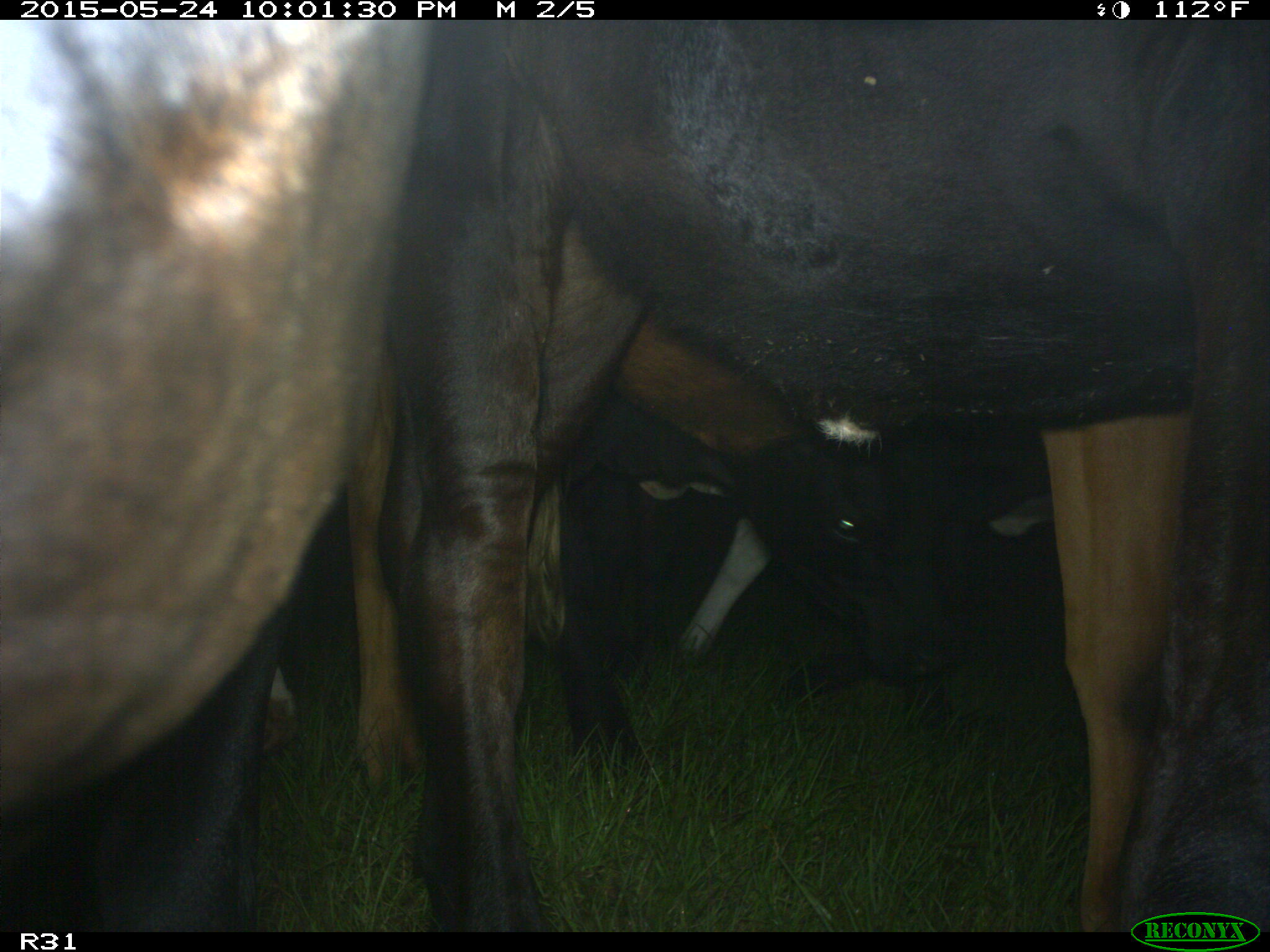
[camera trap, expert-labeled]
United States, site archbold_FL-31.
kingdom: Animalia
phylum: Chordata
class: Mammalia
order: Artiodactyla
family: Bovidae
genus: Bos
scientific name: Bos taurus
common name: domestic cow